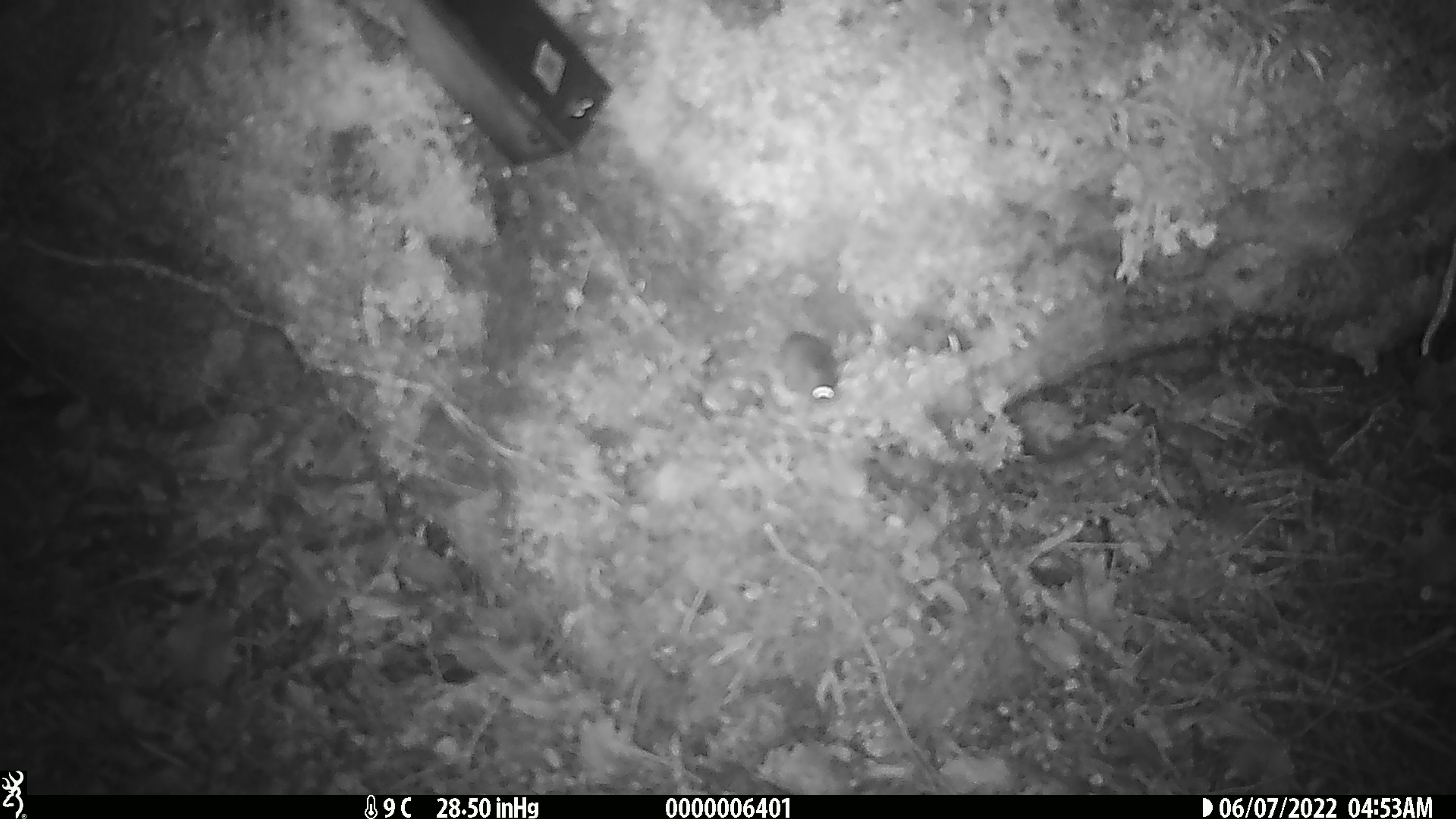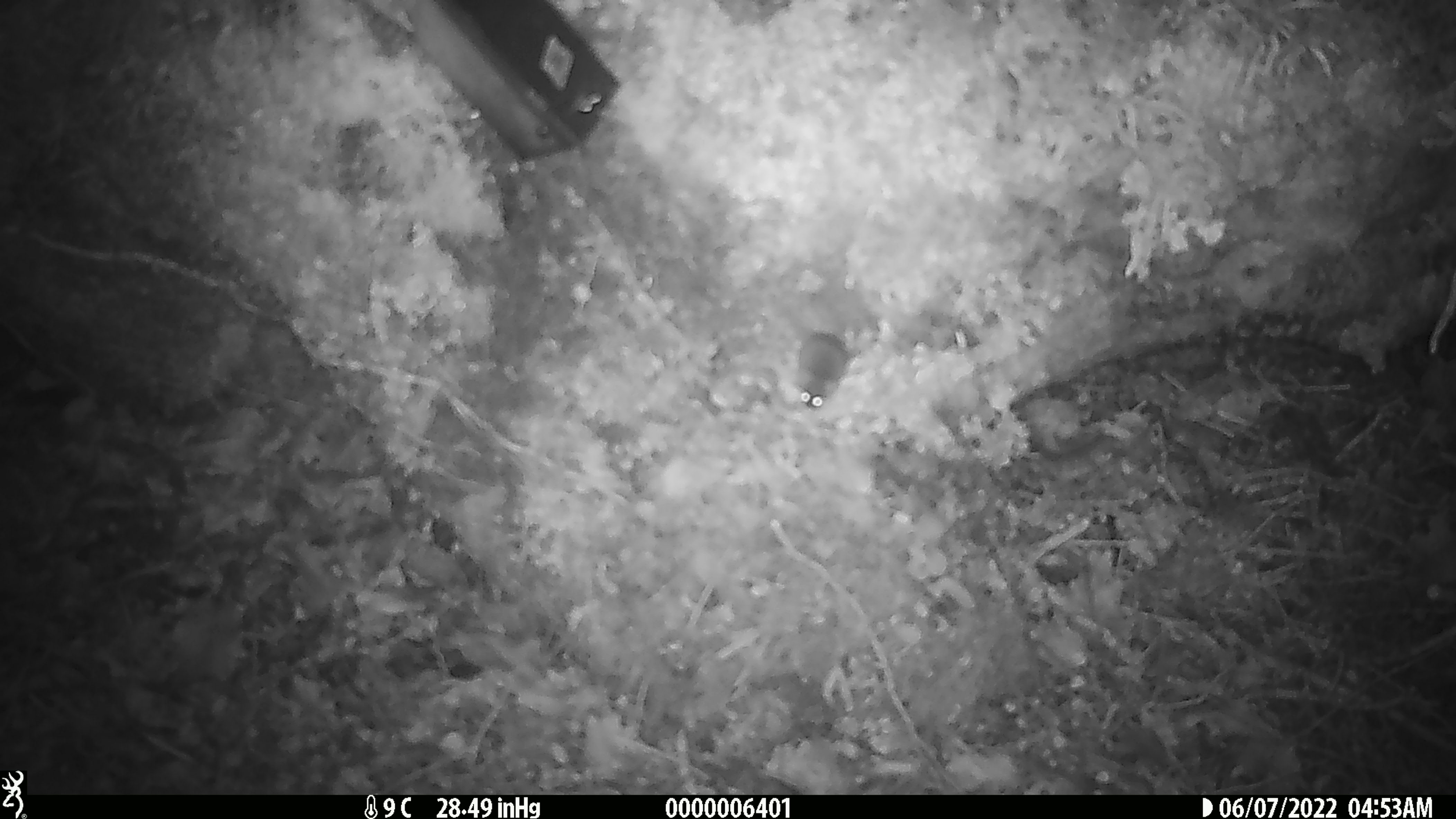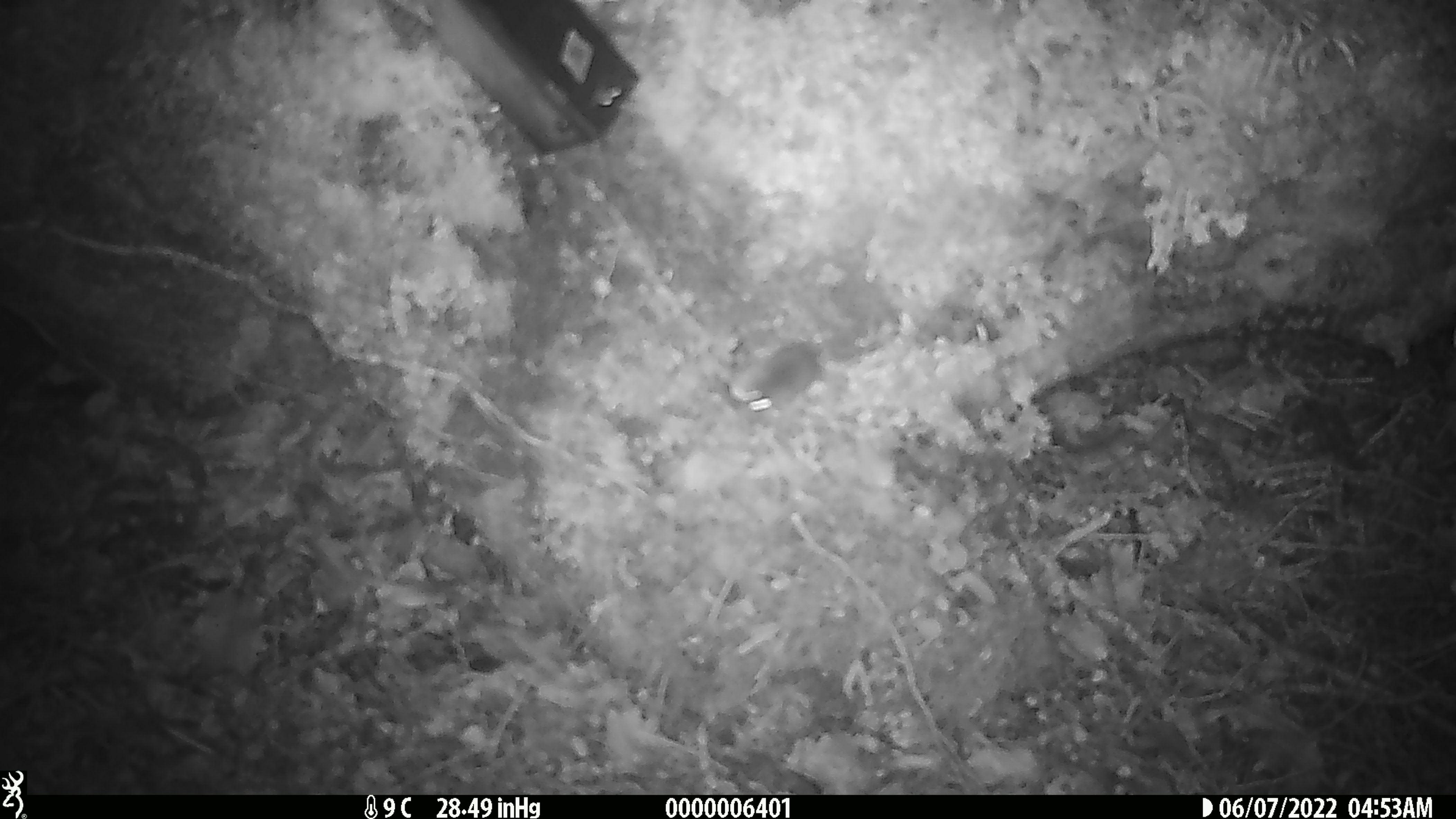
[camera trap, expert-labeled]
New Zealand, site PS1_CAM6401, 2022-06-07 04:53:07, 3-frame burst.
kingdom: Animalia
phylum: Chordata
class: Mammalia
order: Rodentia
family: Muridae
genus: Mus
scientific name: Mus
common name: mouse